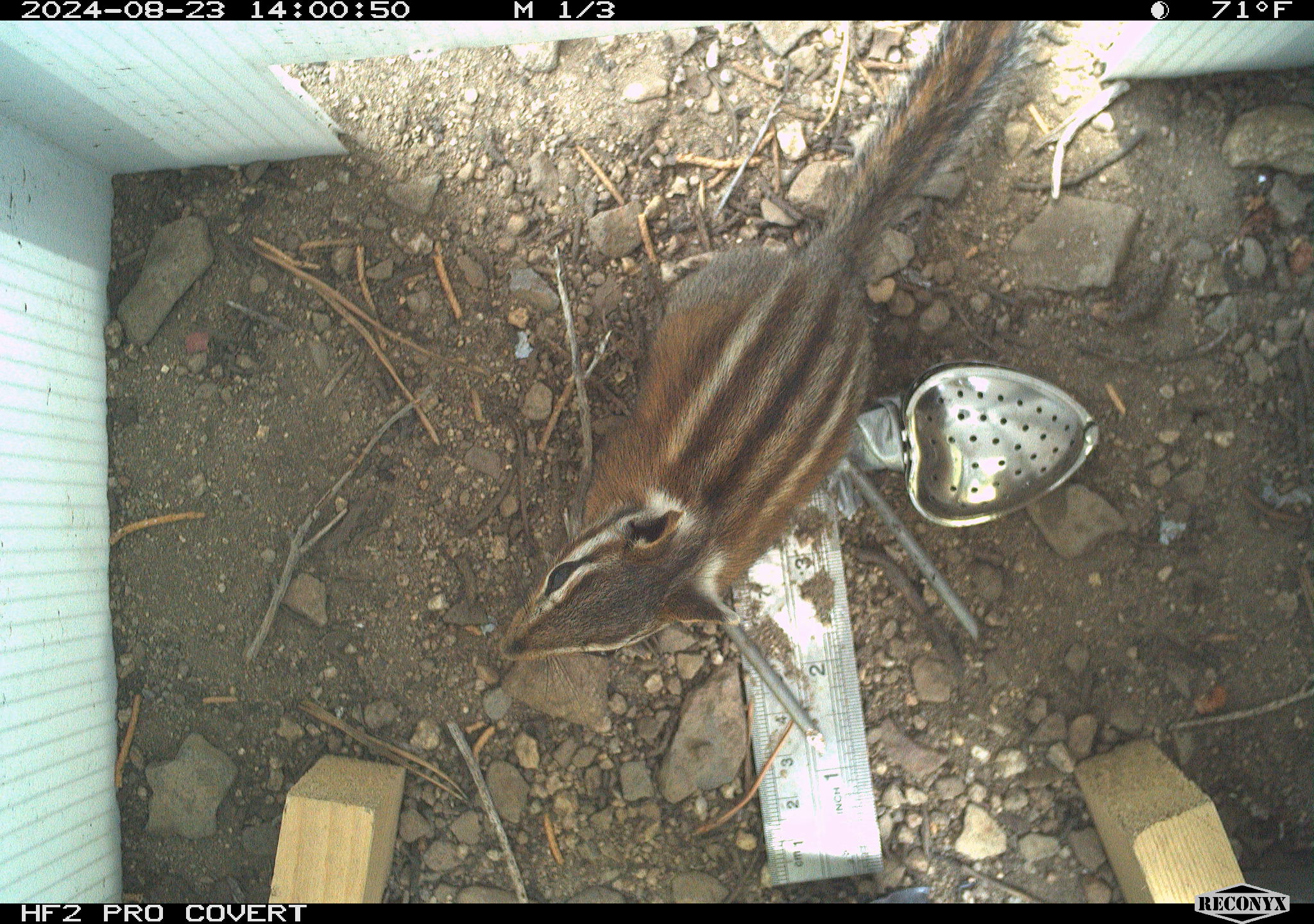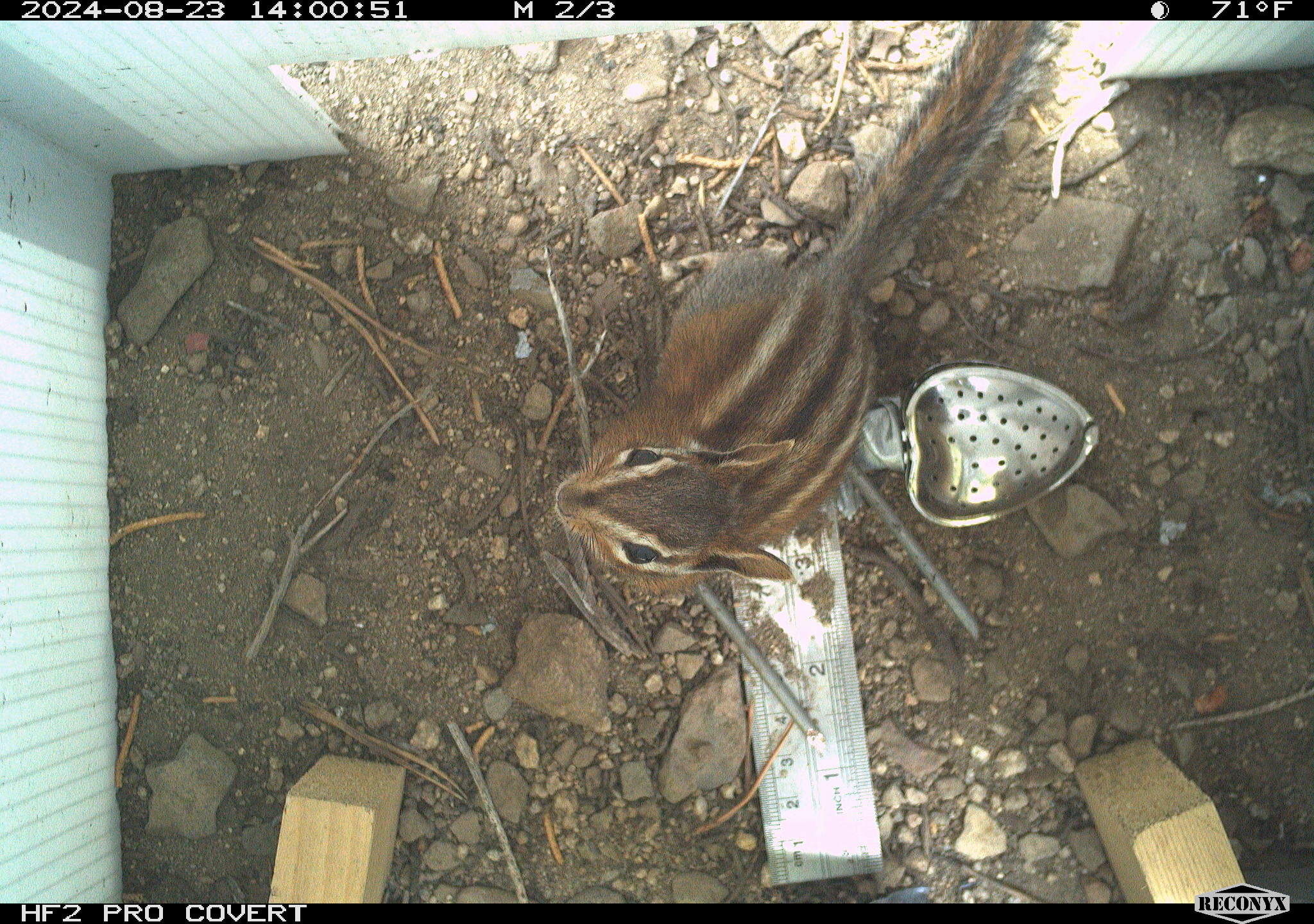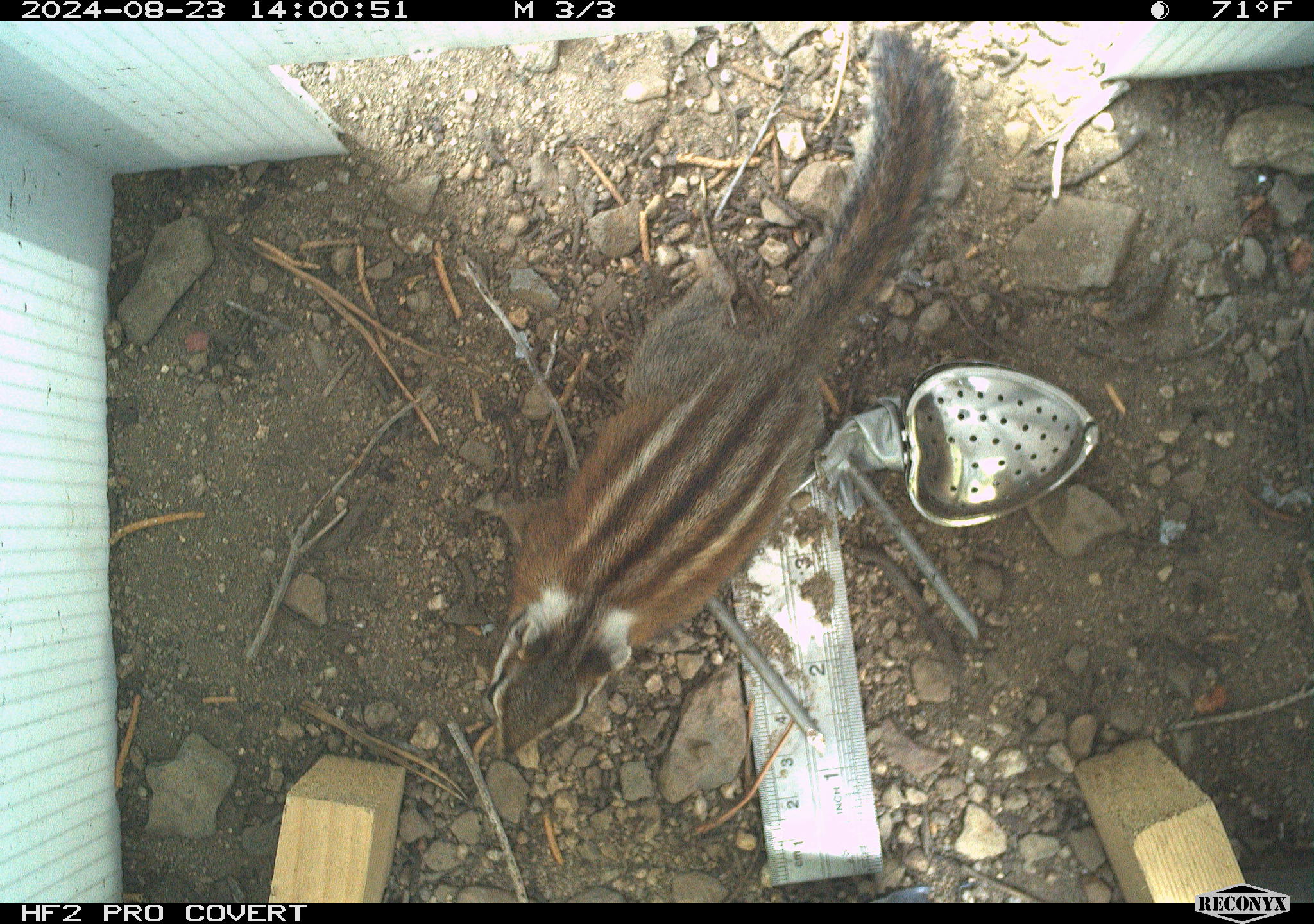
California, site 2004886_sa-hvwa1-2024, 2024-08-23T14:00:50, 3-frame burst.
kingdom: Animalia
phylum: Chordata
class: Mammalia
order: Rodentia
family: Sciuridae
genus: Neotamias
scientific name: Neotamias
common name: western chipmunks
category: neotamias species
Neotamias species (western chipmunks) (Neotamias).